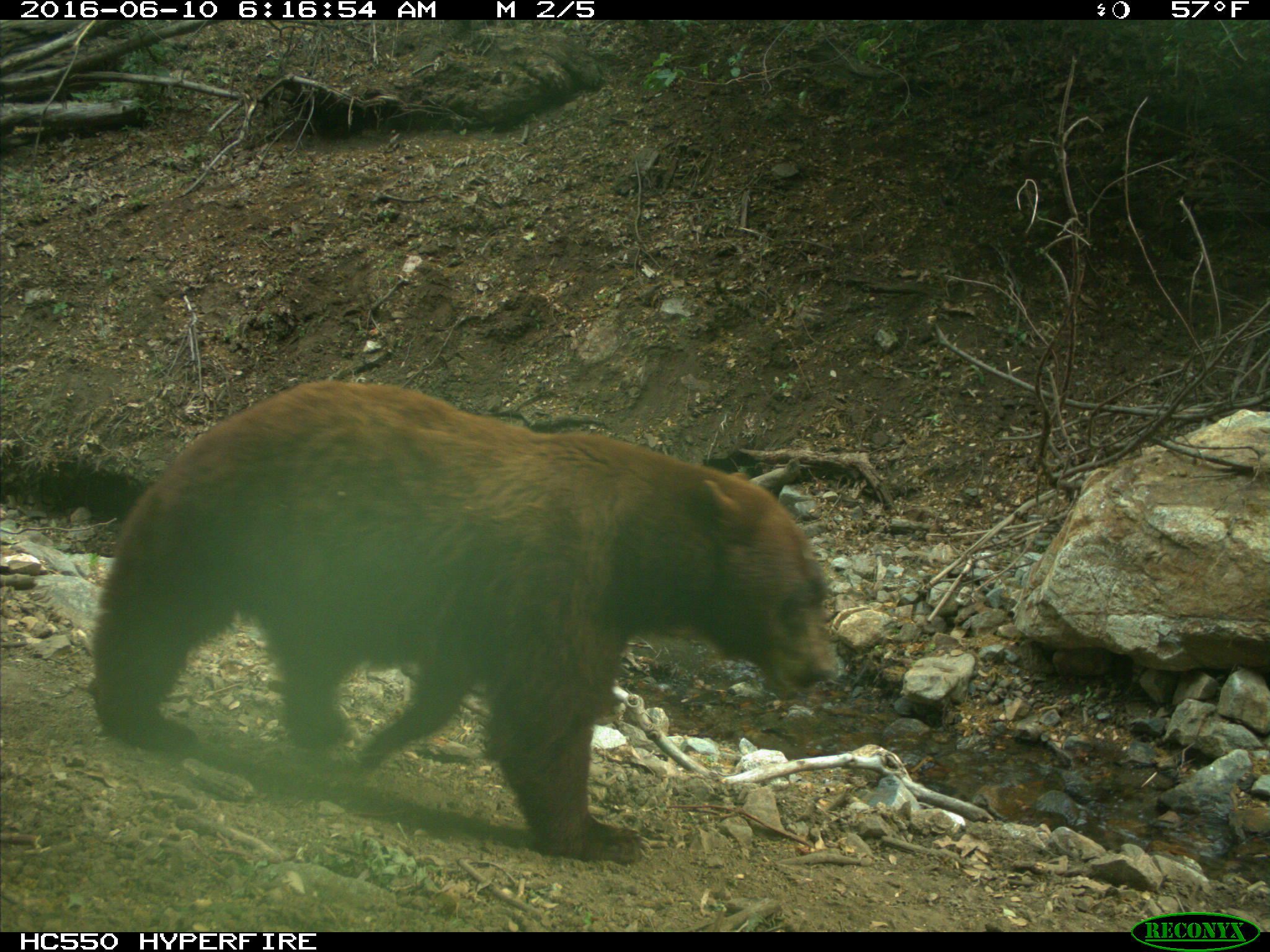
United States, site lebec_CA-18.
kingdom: Animalia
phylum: Chordata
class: Mammalia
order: Carnivora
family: Ursidae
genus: Ursus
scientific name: Ursus americanus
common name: american black bear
Ursus americanus (american black bear).